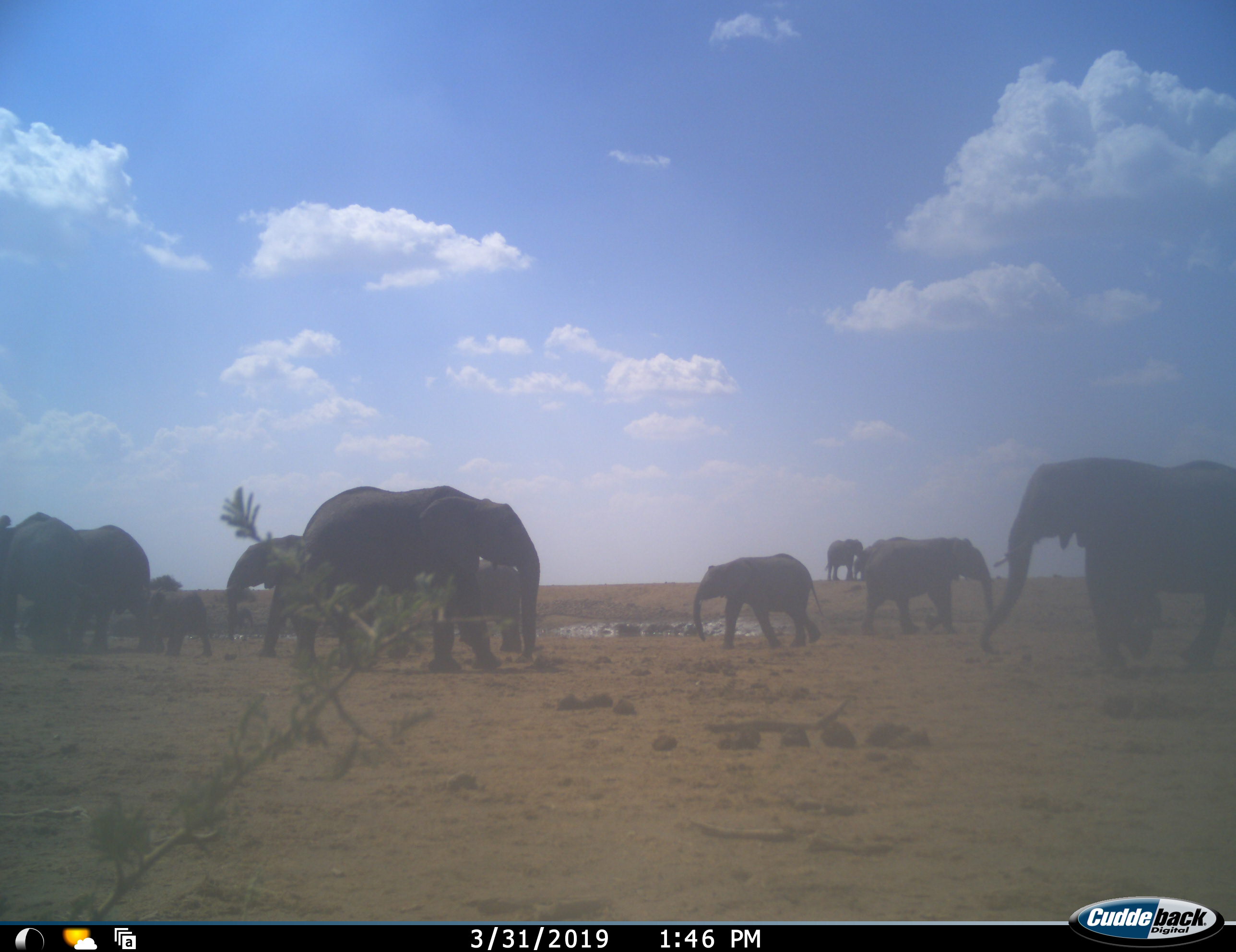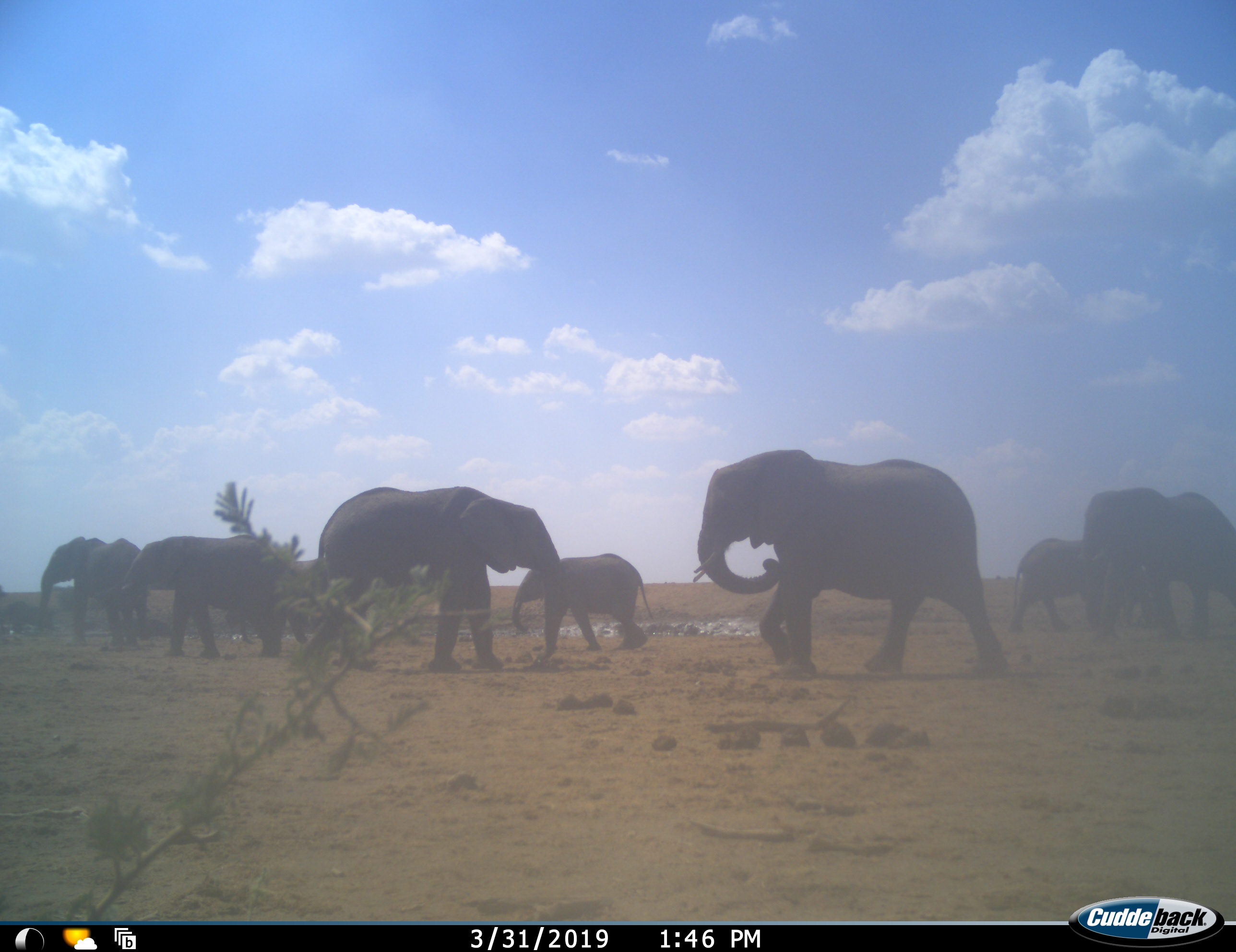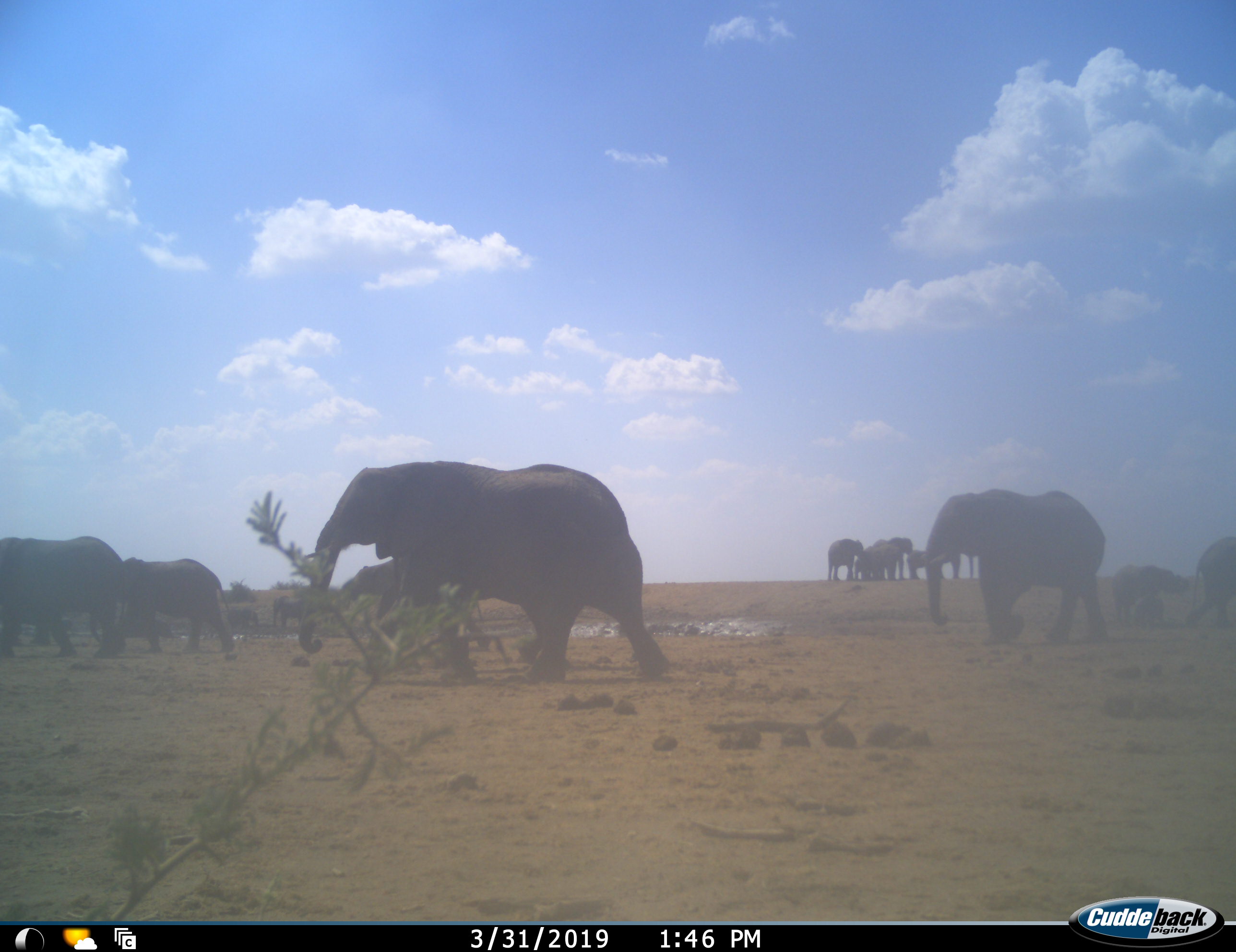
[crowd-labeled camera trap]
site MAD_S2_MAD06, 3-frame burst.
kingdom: Animalia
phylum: Chordata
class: Mammalia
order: Proboscidea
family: Elephantidae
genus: Loxodonta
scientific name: Loxodonta africana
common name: african bush elephant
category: elephant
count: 11-50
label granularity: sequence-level